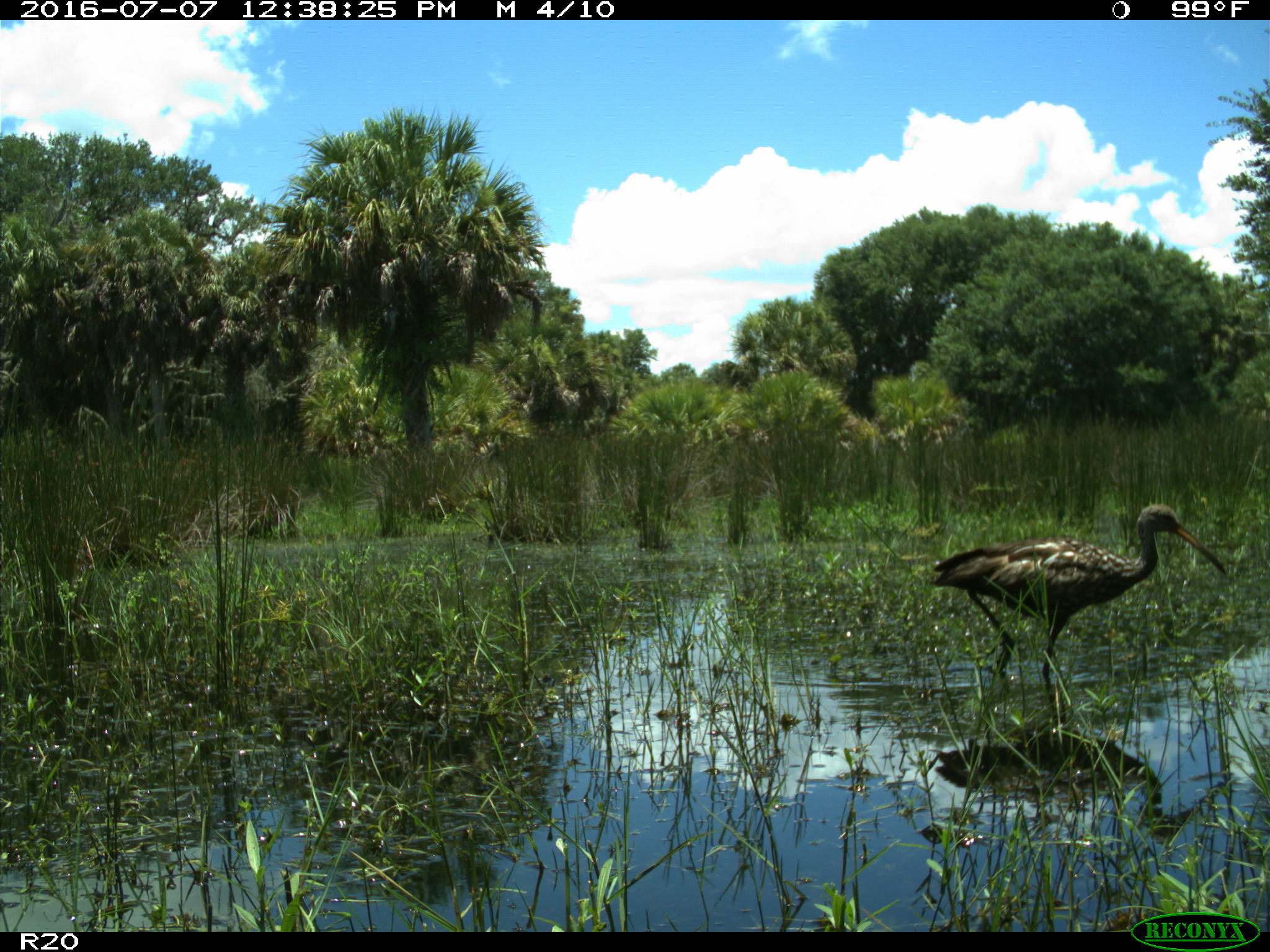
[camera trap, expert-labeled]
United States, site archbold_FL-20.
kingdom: Animalia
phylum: Chordata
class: Aves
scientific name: Aves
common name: birds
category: unidentified bird